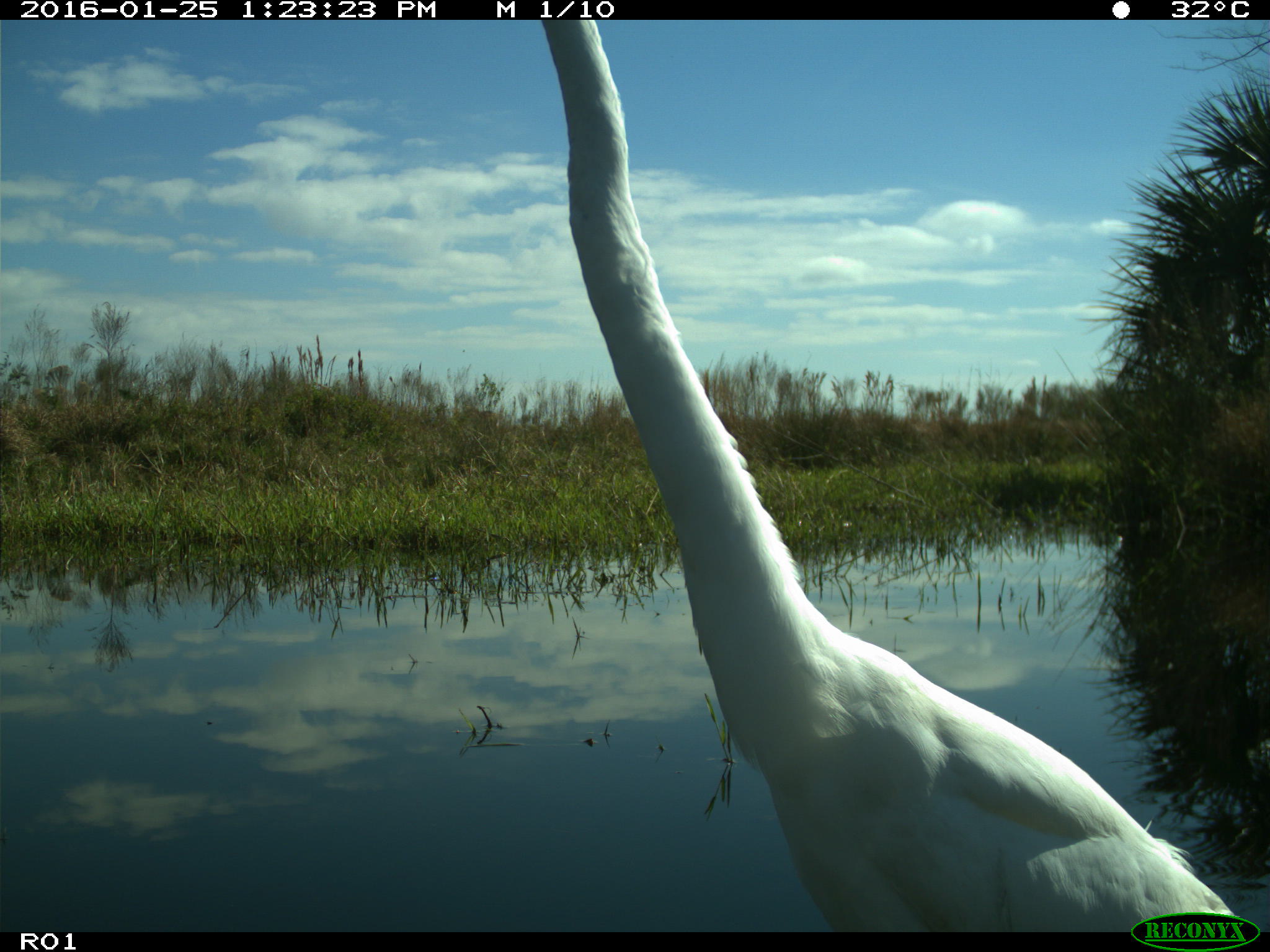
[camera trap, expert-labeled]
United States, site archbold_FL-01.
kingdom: Animalia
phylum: Chordata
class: Aves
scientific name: Aves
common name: birds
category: unidentified bird